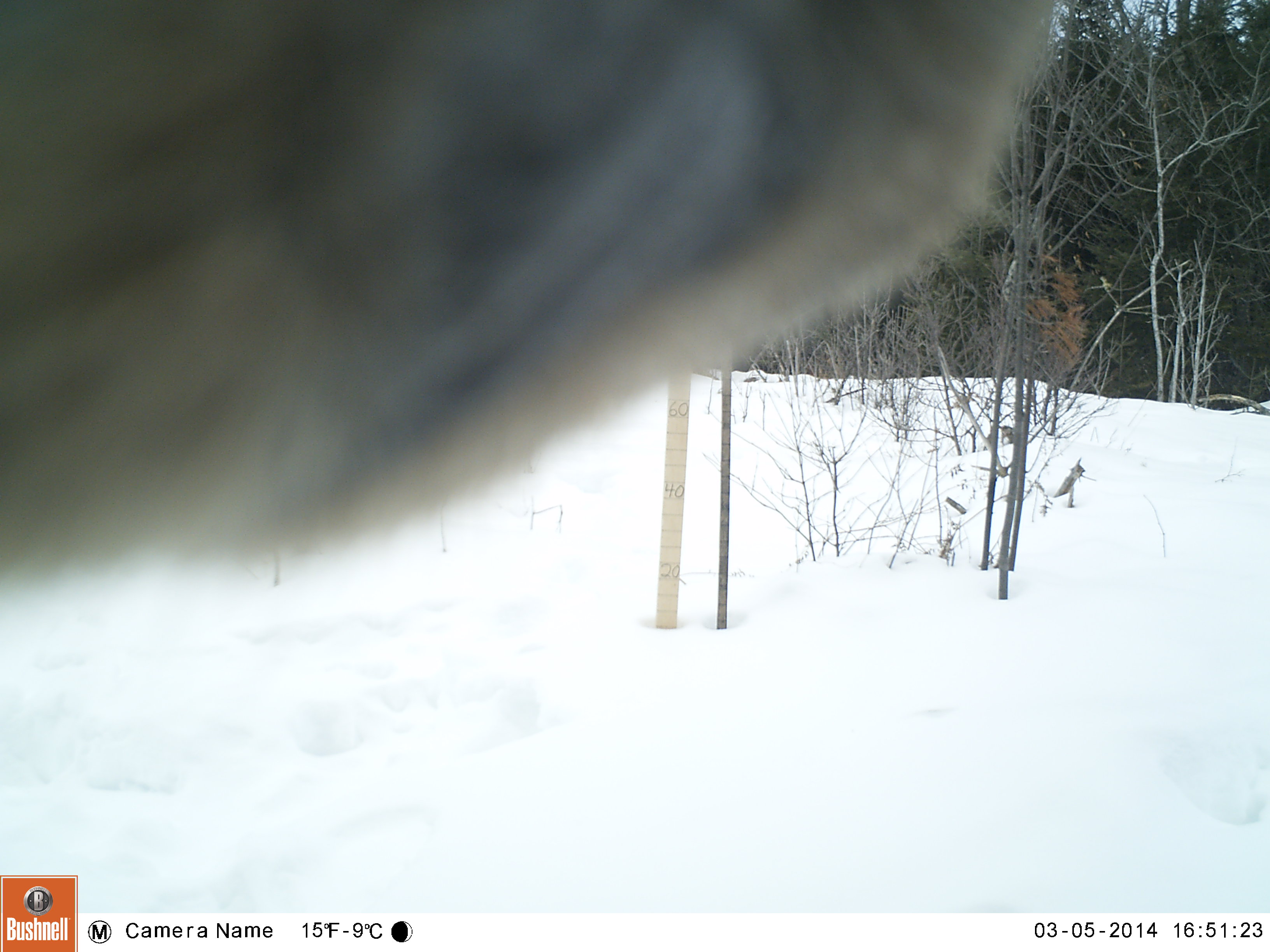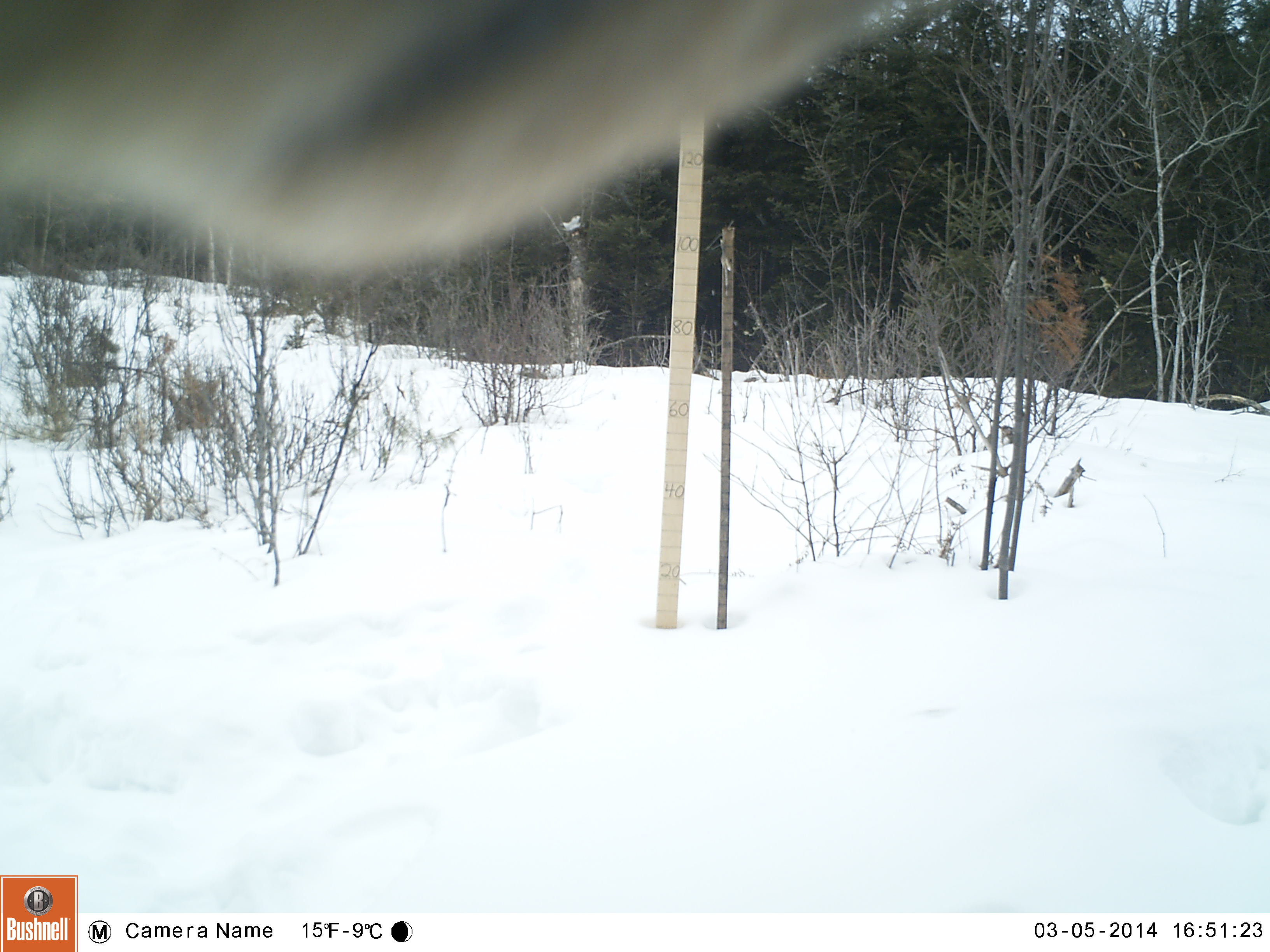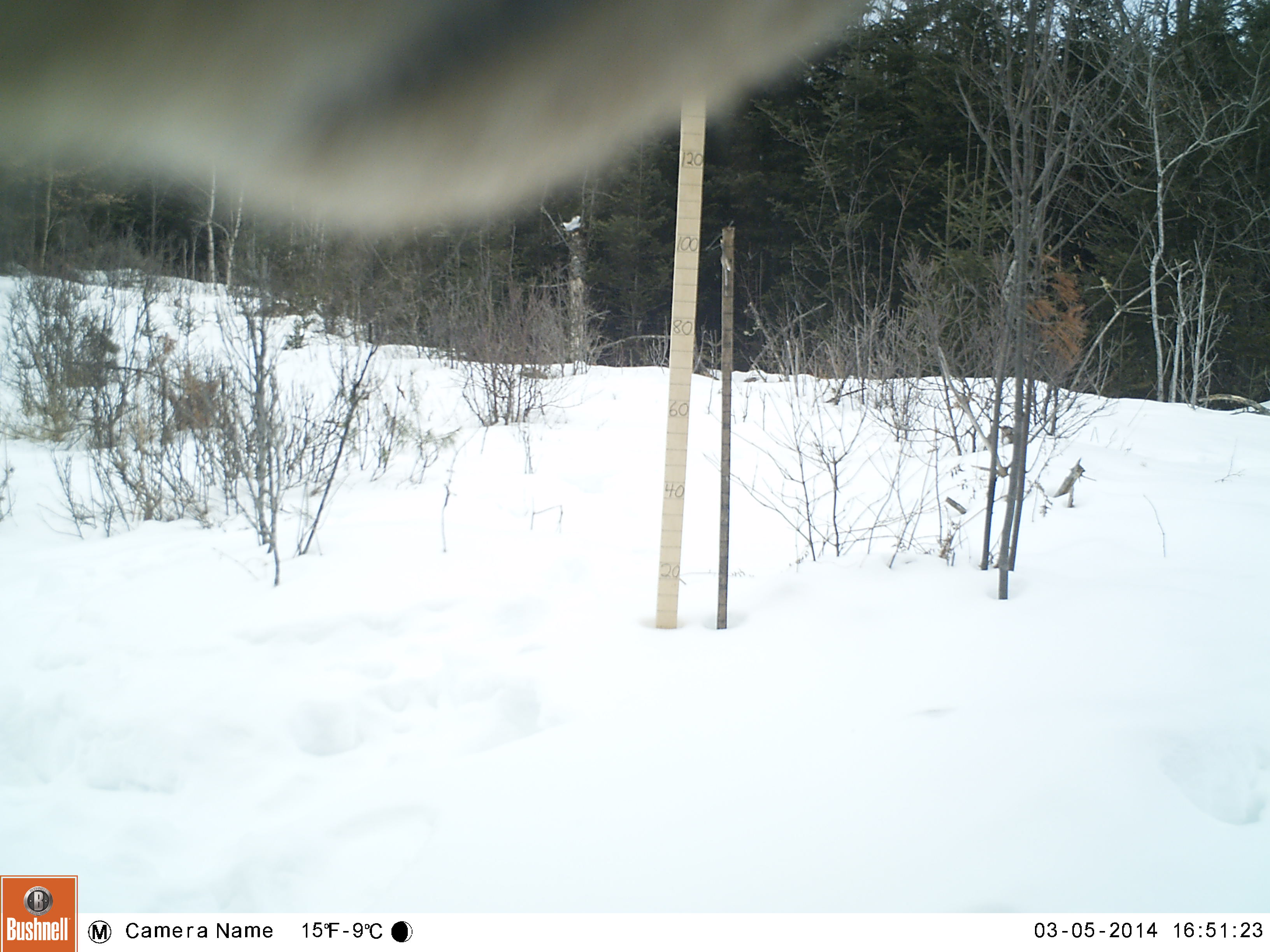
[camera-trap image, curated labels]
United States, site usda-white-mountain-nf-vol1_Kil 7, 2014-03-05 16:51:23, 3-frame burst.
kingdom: Animalia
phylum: Chordata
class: Mammalia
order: Artiodactyla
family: Cervidae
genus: Alces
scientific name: Alces alces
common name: moose